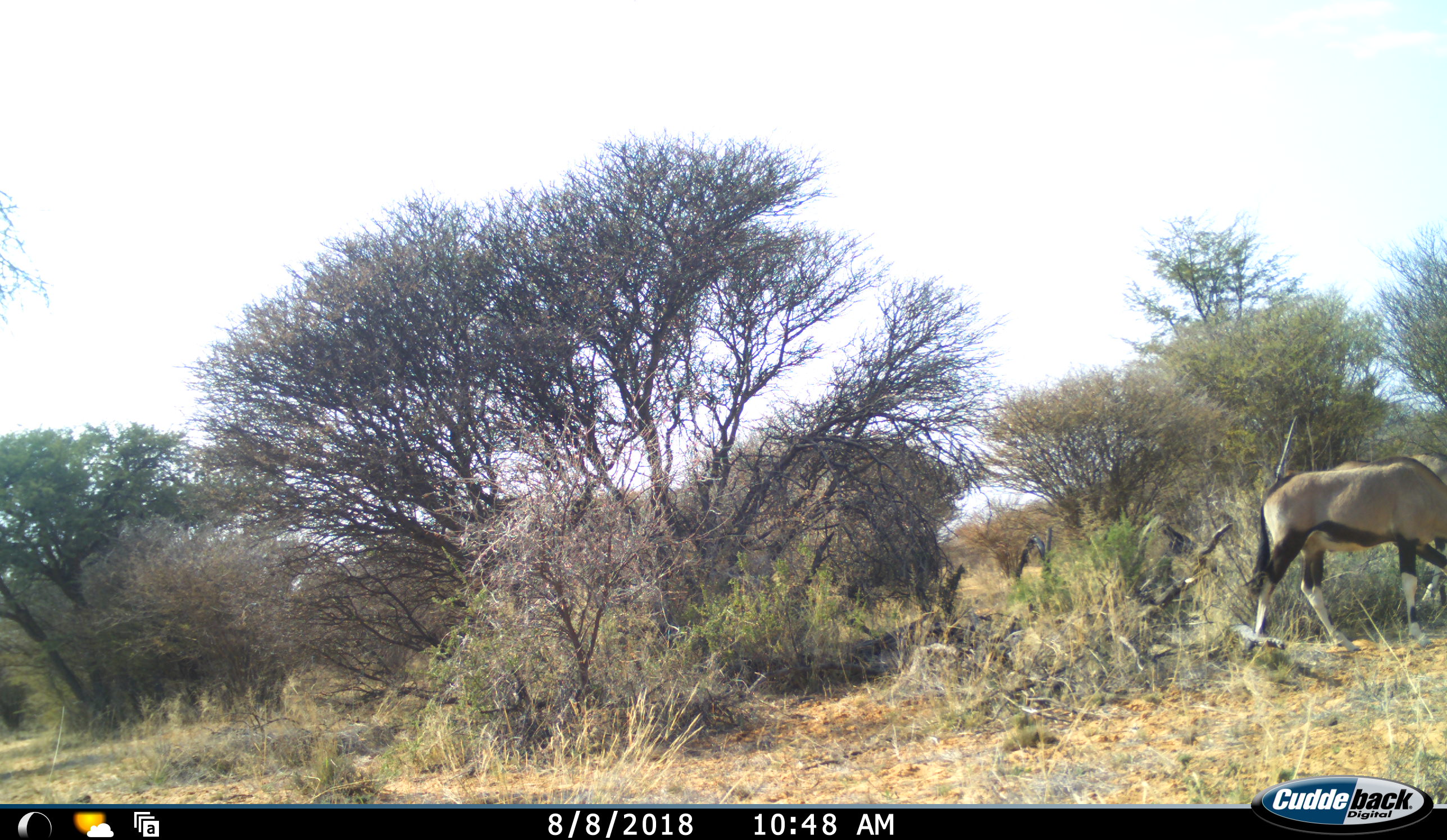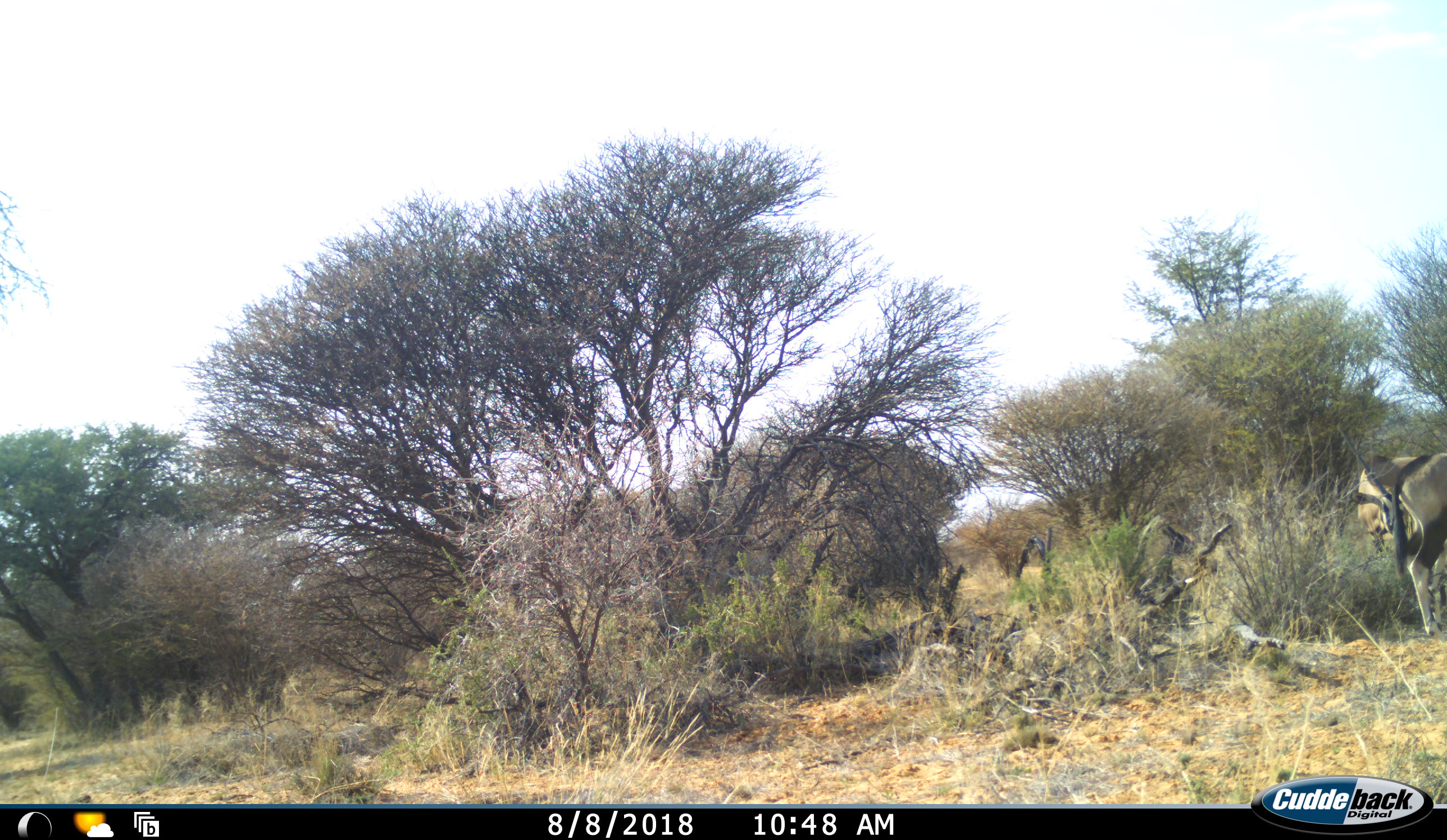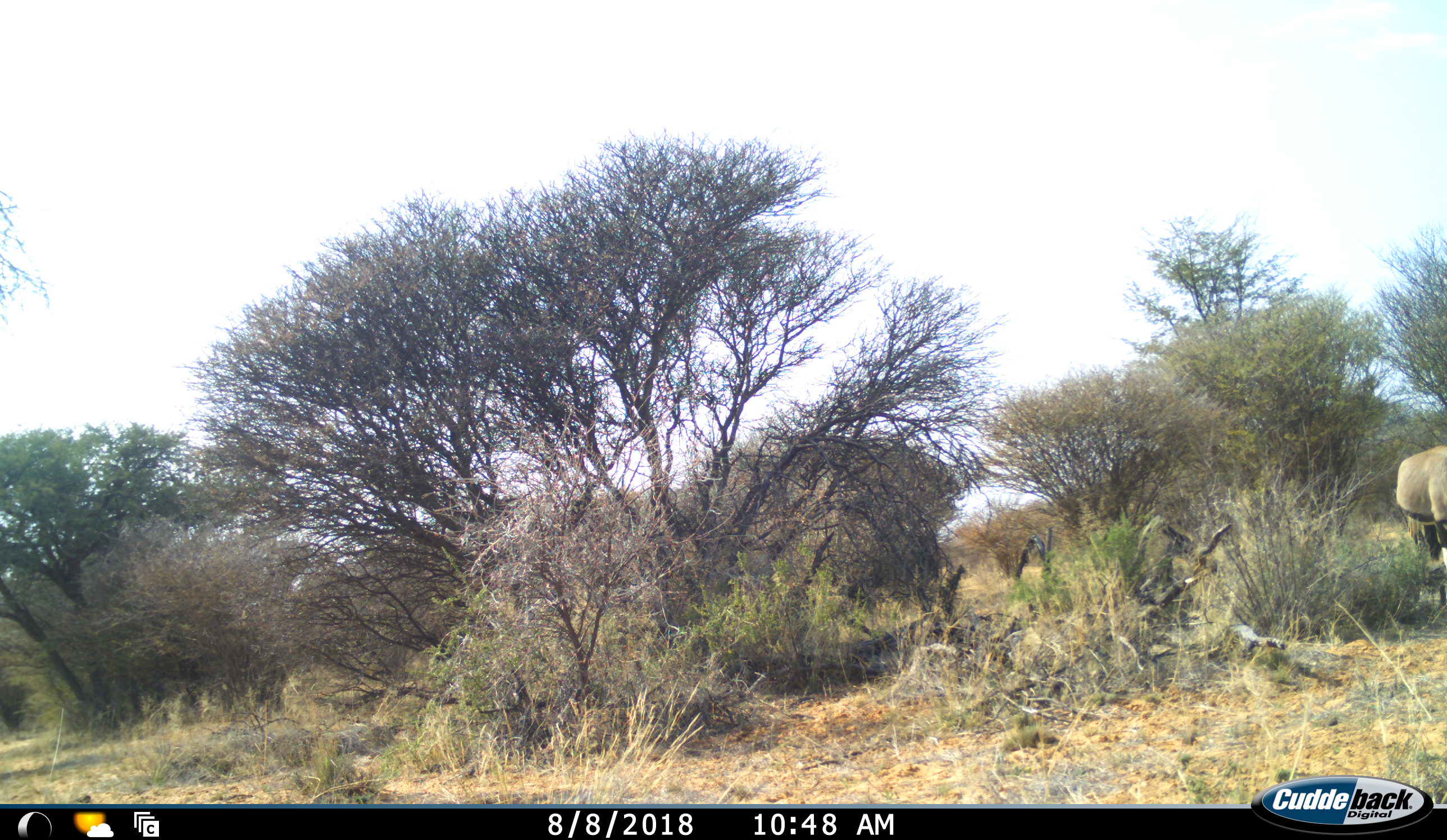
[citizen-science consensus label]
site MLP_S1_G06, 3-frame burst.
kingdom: Animalia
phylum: Chordata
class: Mammalia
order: Artiodactyla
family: Bovidae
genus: Oryx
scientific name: Oryx gazella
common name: gemsbok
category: oryx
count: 2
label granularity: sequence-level